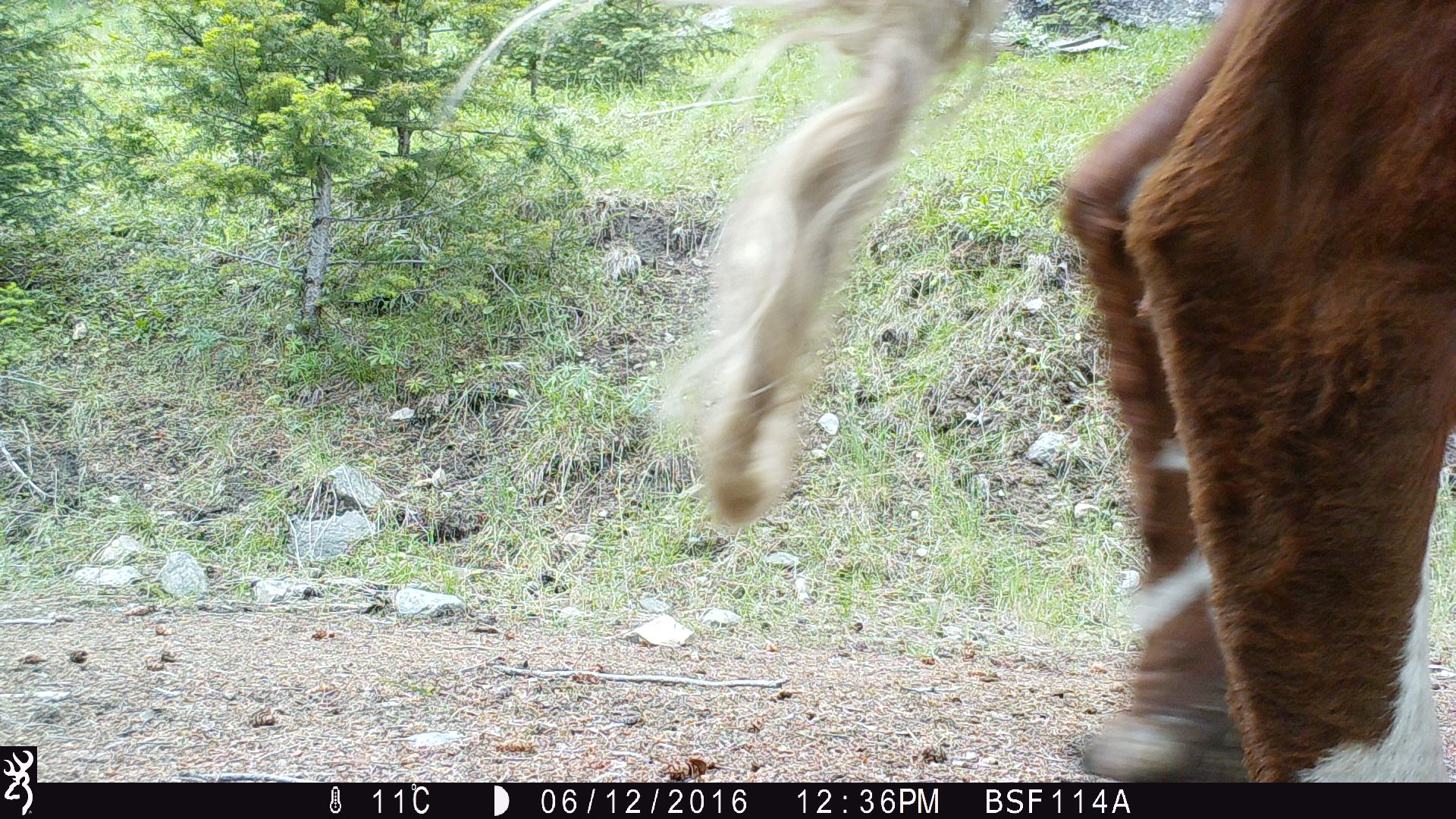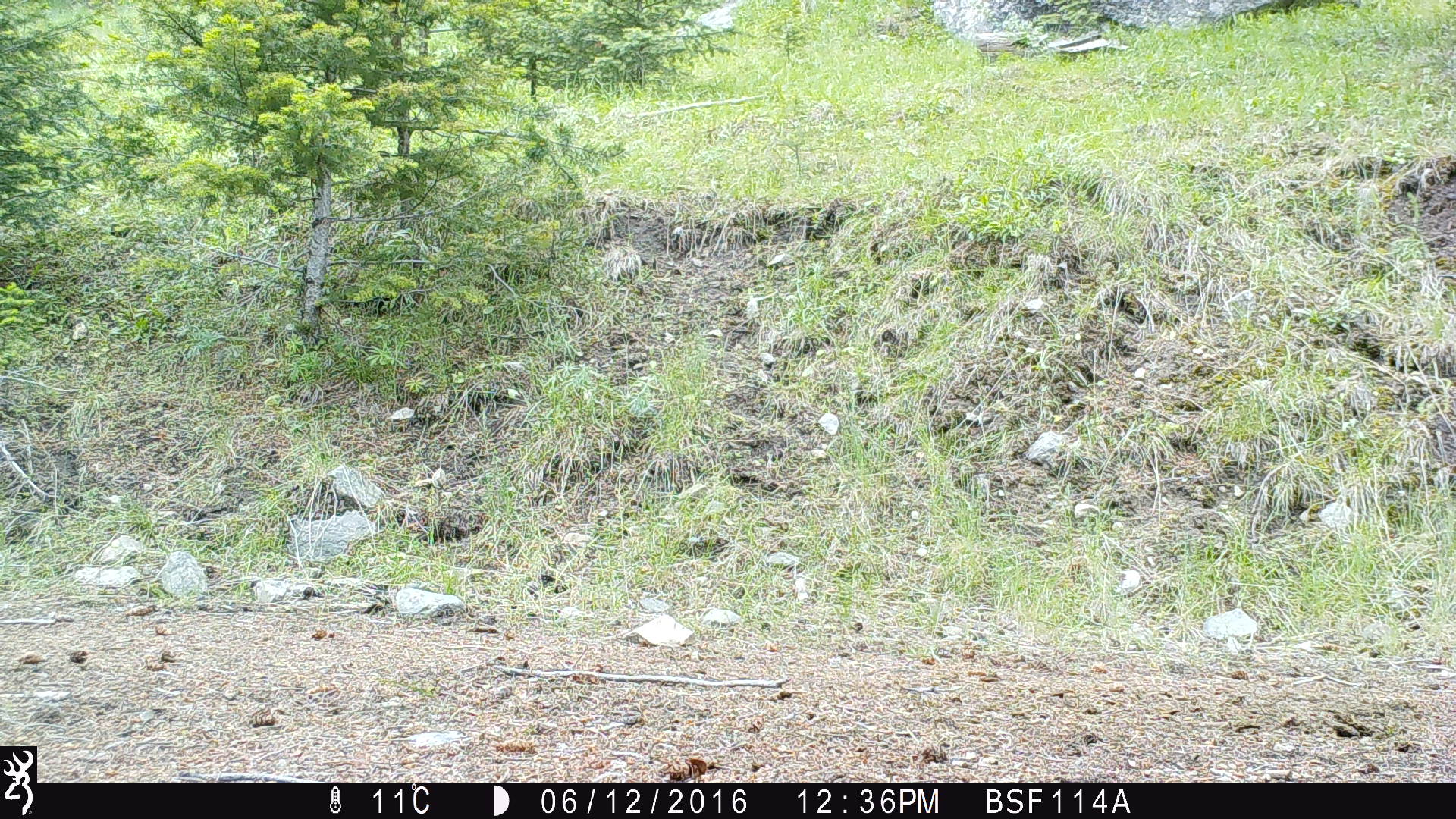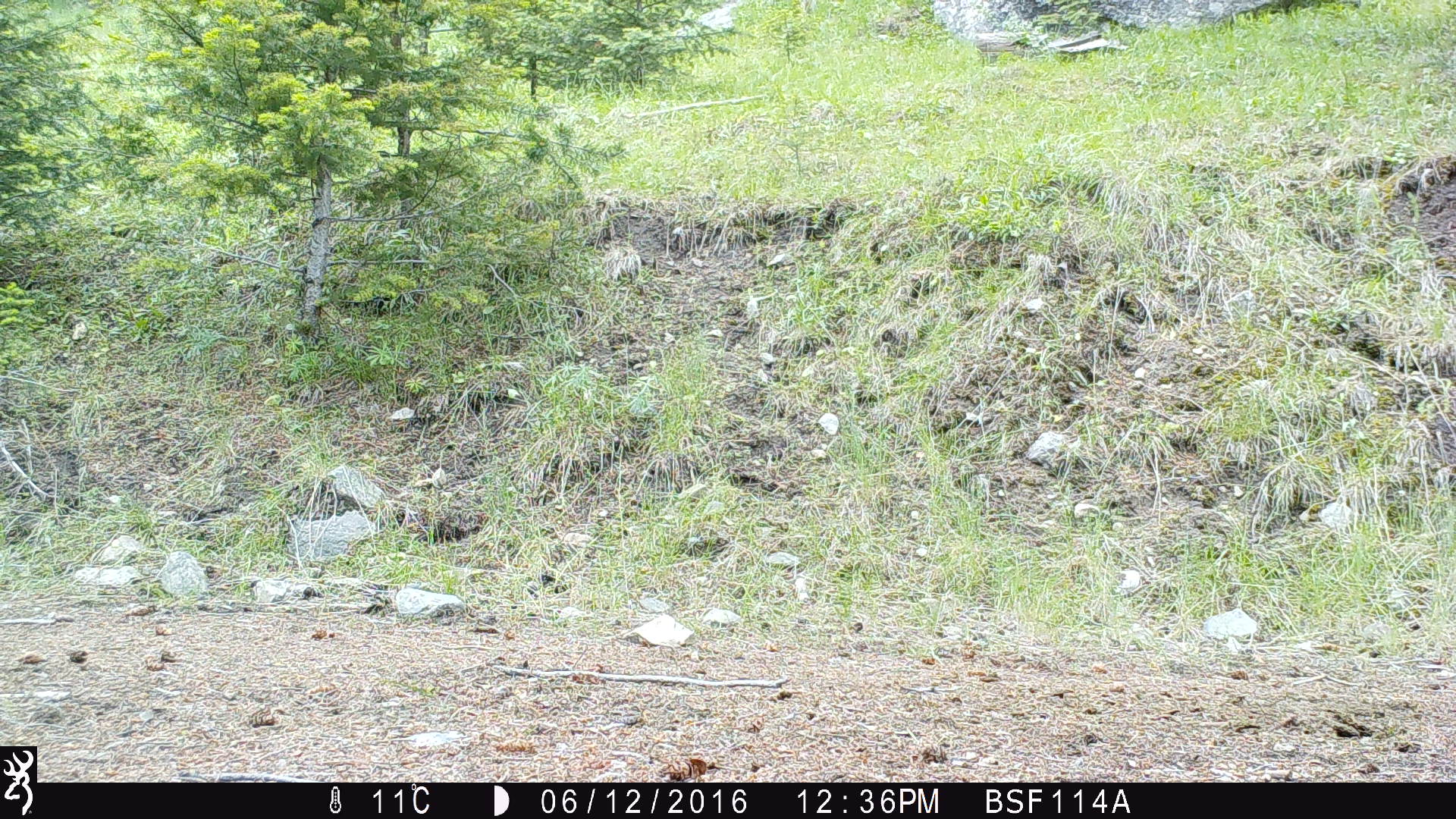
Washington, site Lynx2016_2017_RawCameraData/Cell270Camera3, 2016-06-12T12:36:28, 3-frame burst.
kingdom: Animalia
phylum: Chordata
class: Mammalia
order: Artiodactyla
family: Bovidae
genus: Bos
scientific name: Bos taurus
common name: domestic cattle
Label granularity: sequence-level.